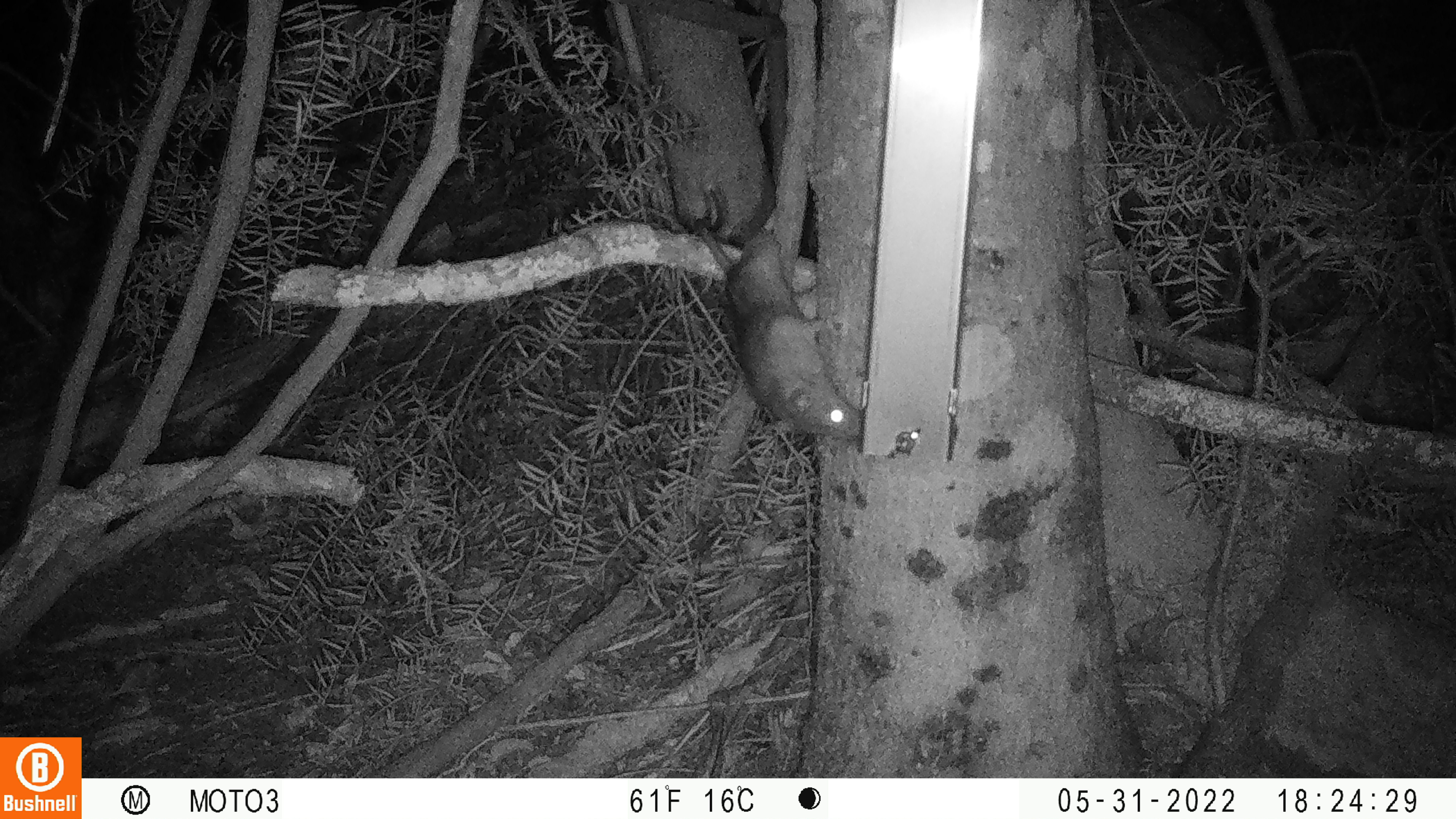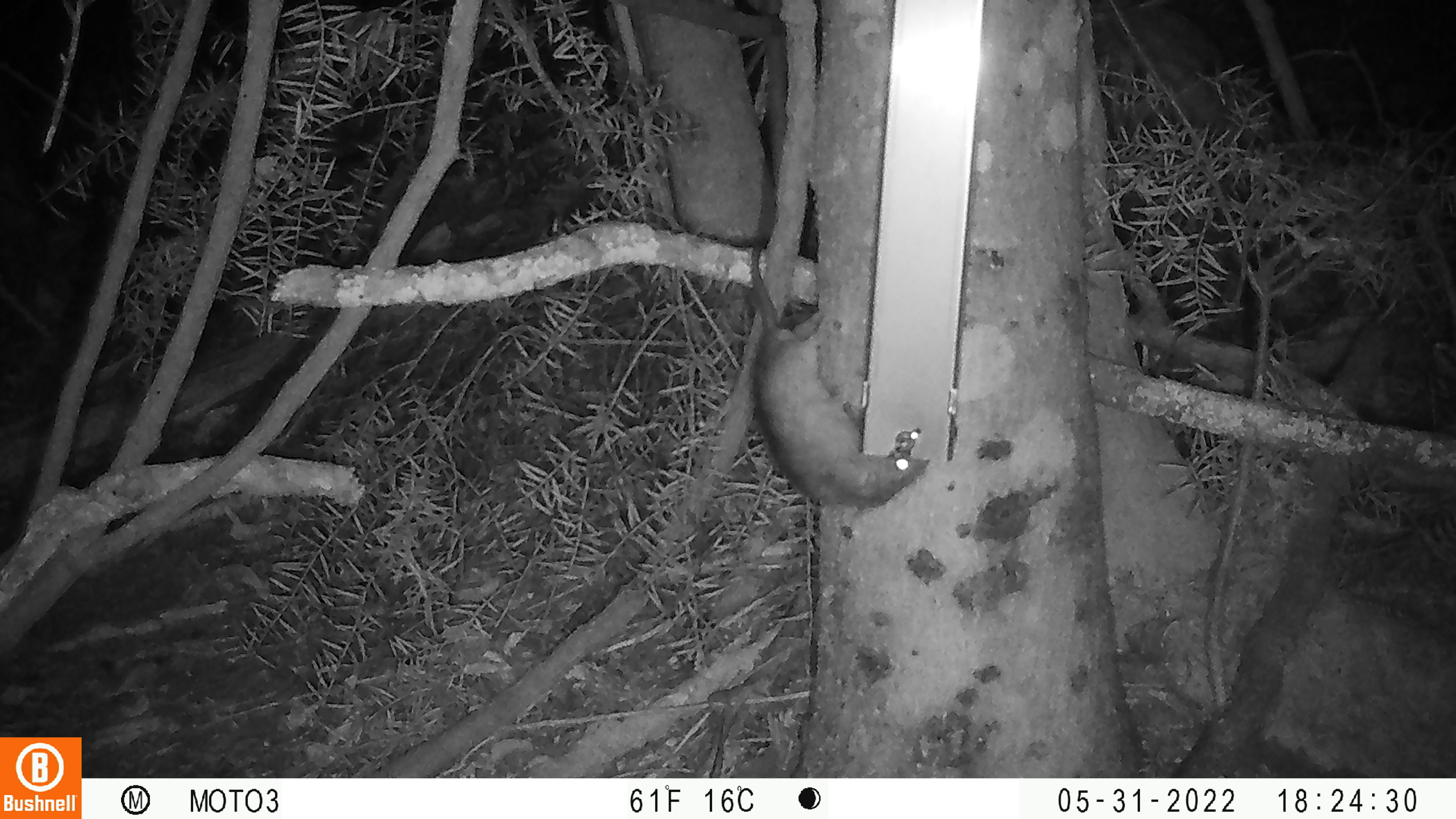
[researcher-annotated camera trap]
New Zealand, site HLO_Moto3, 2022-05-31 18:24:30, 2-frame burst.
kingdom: Animalia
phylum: Chordata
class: Mammalia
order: Rodentia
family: Muridae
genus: Rattus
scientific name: Rattus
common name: rat